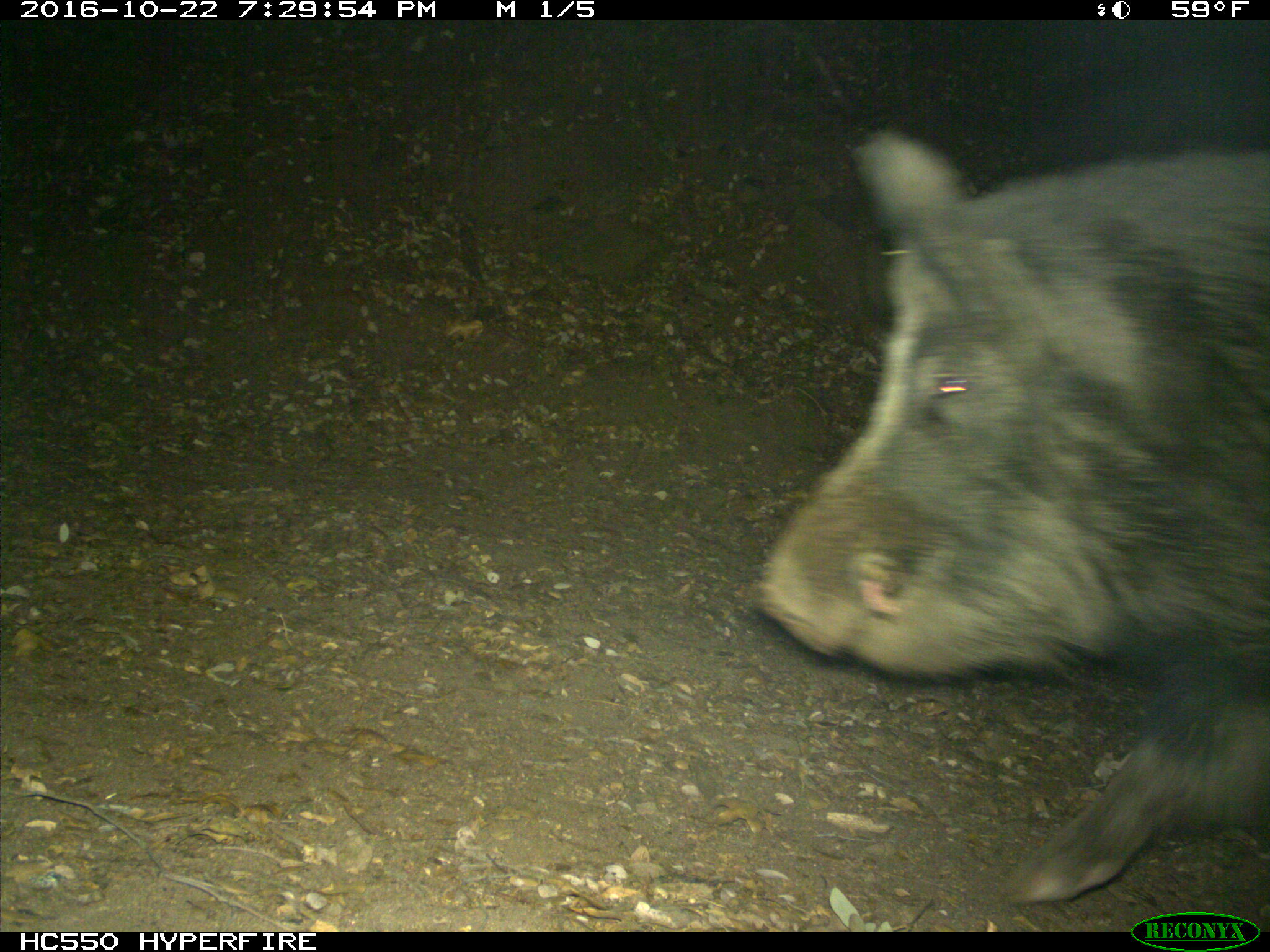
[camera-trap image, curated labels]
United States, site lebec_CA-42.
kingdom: Animalia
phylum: Chordata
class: Mammalia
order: Artiodactyla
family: Suidae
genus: Sus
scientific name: Sus scrofa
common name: wild boar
Sus scrofa (wild boar).